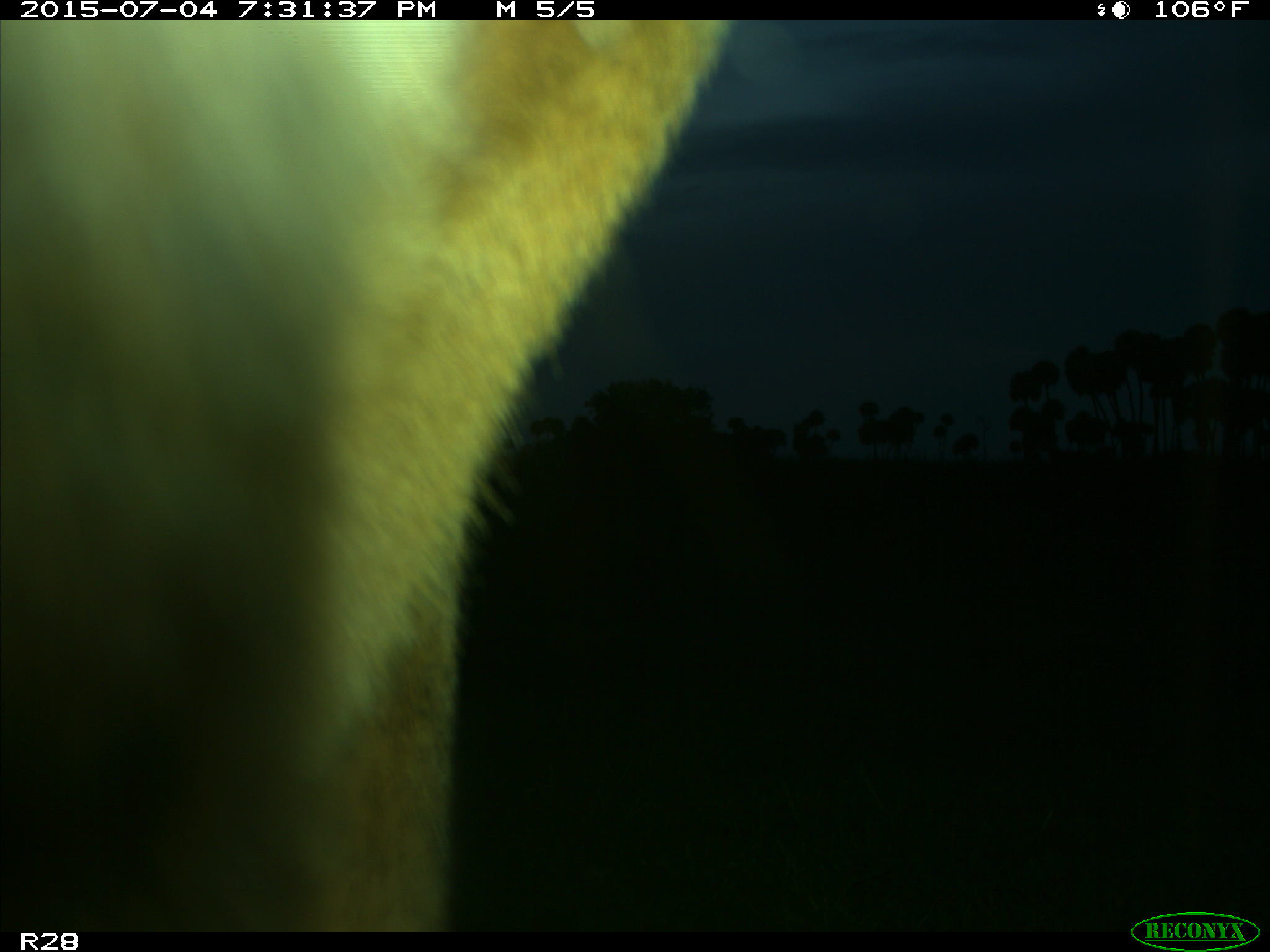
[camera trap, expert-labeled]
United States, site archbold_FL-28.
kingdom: Animalia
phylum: Chordata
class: Mammalia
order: Artiodactyla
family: Bovidae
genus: Bos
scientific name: Bos taurus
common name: domestic cow